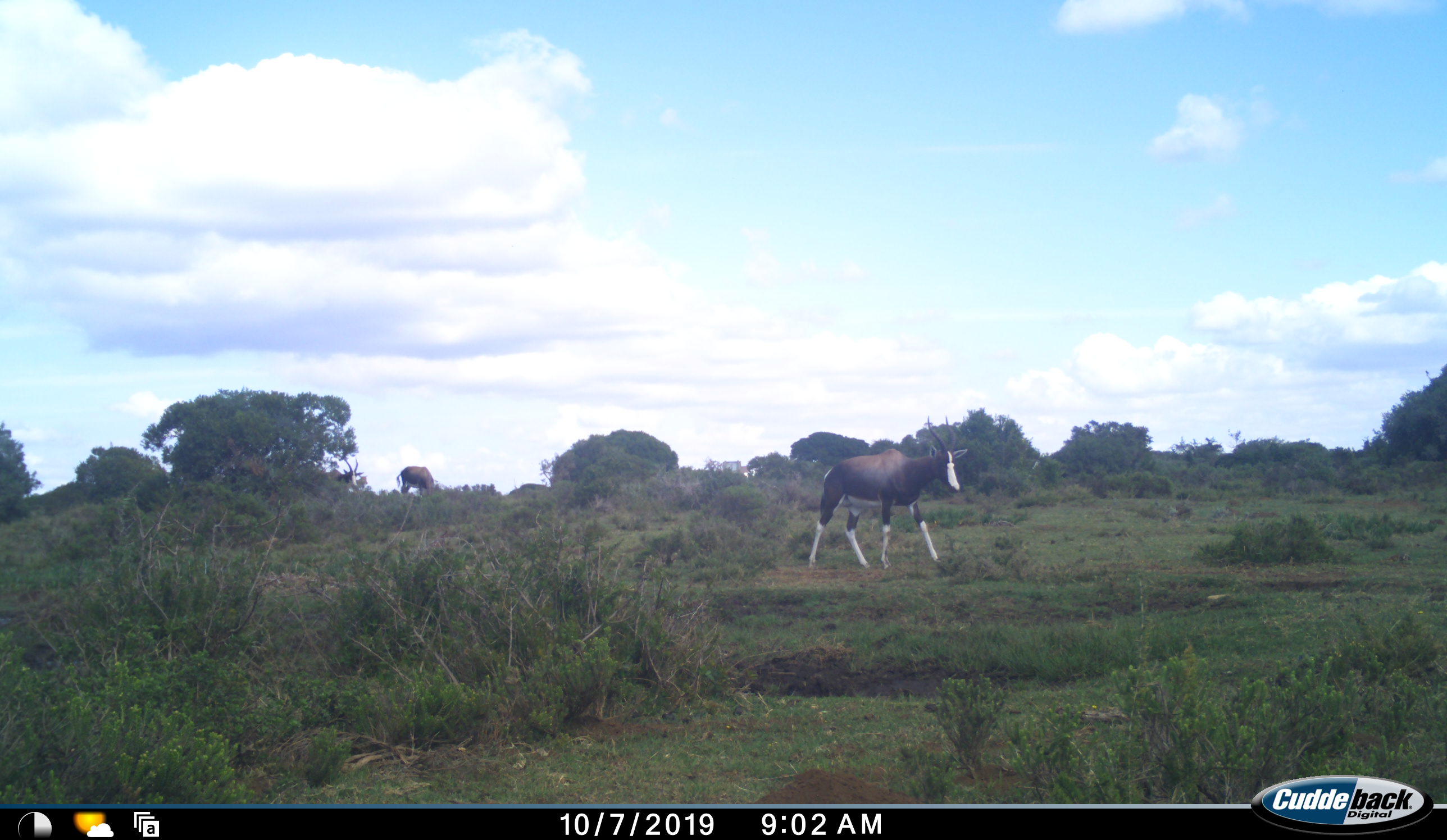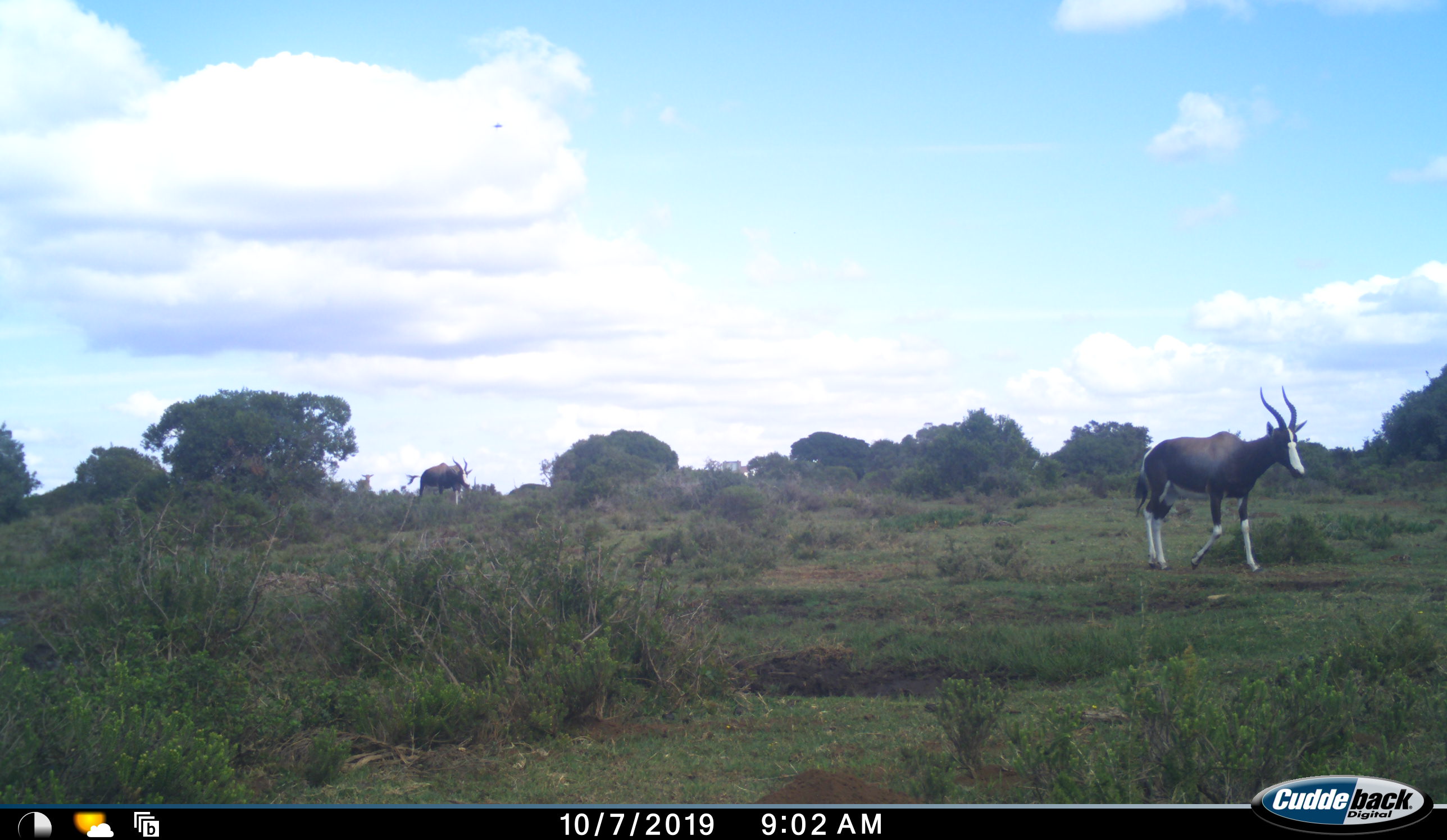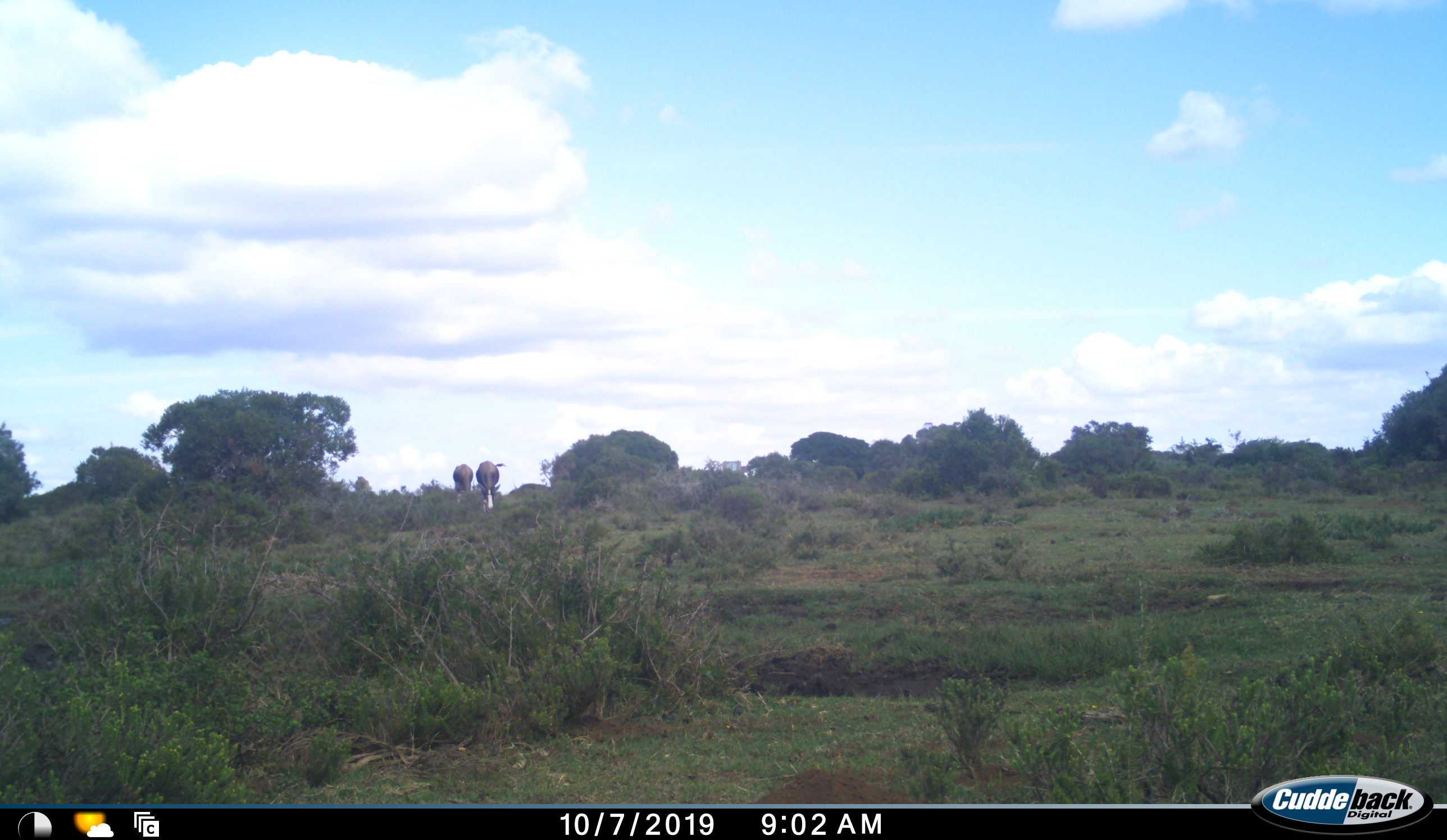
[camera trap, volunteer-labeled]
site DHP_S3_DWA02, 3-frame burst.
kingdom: Animalia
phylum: Chordata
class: Mammalia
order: Artiodactyla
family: Bovidae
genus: Damaliscus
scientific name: Damaliscus pygargus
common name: bontebok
Bontebok (Damaliscus pygargus), count 3. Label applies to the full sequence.